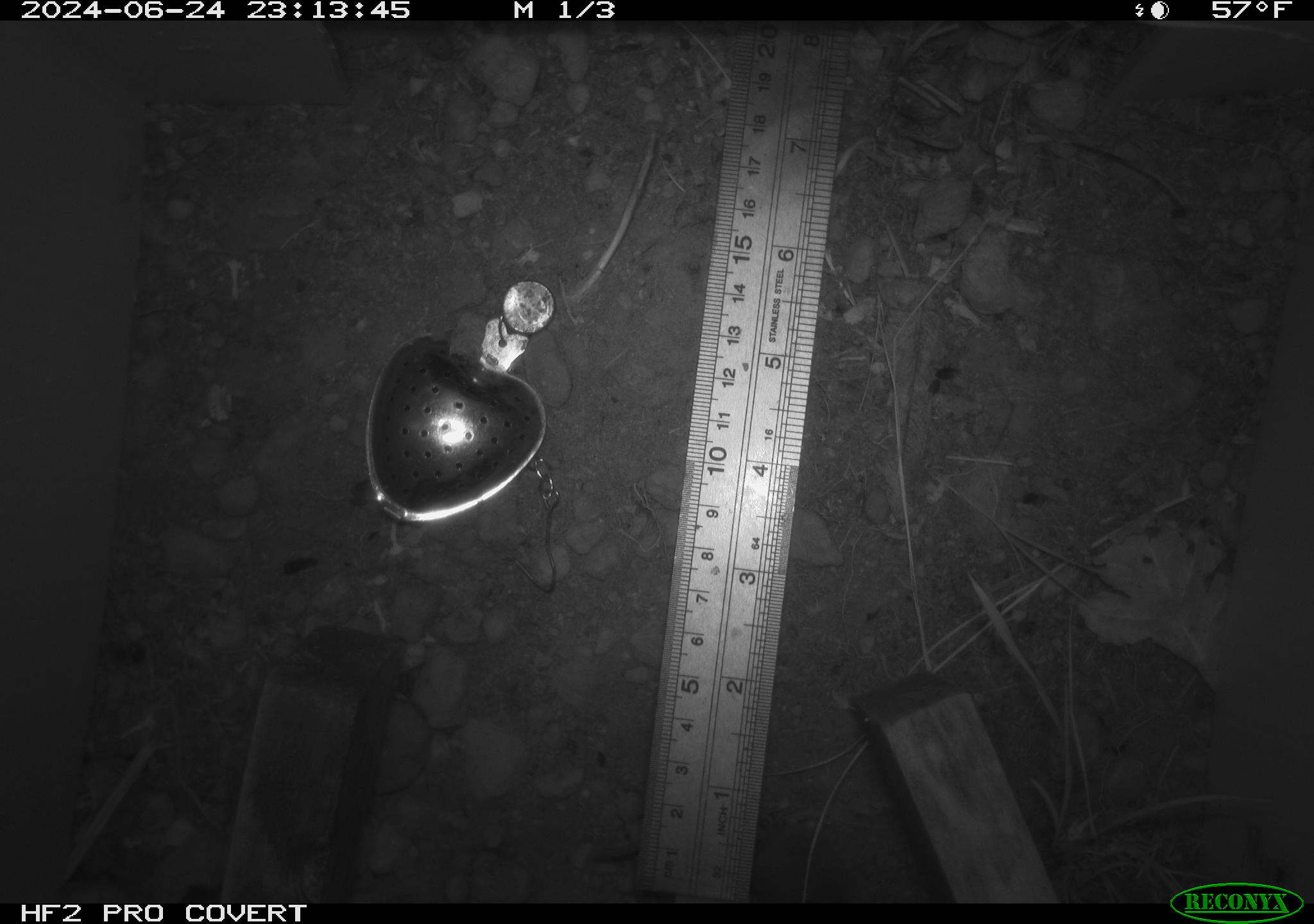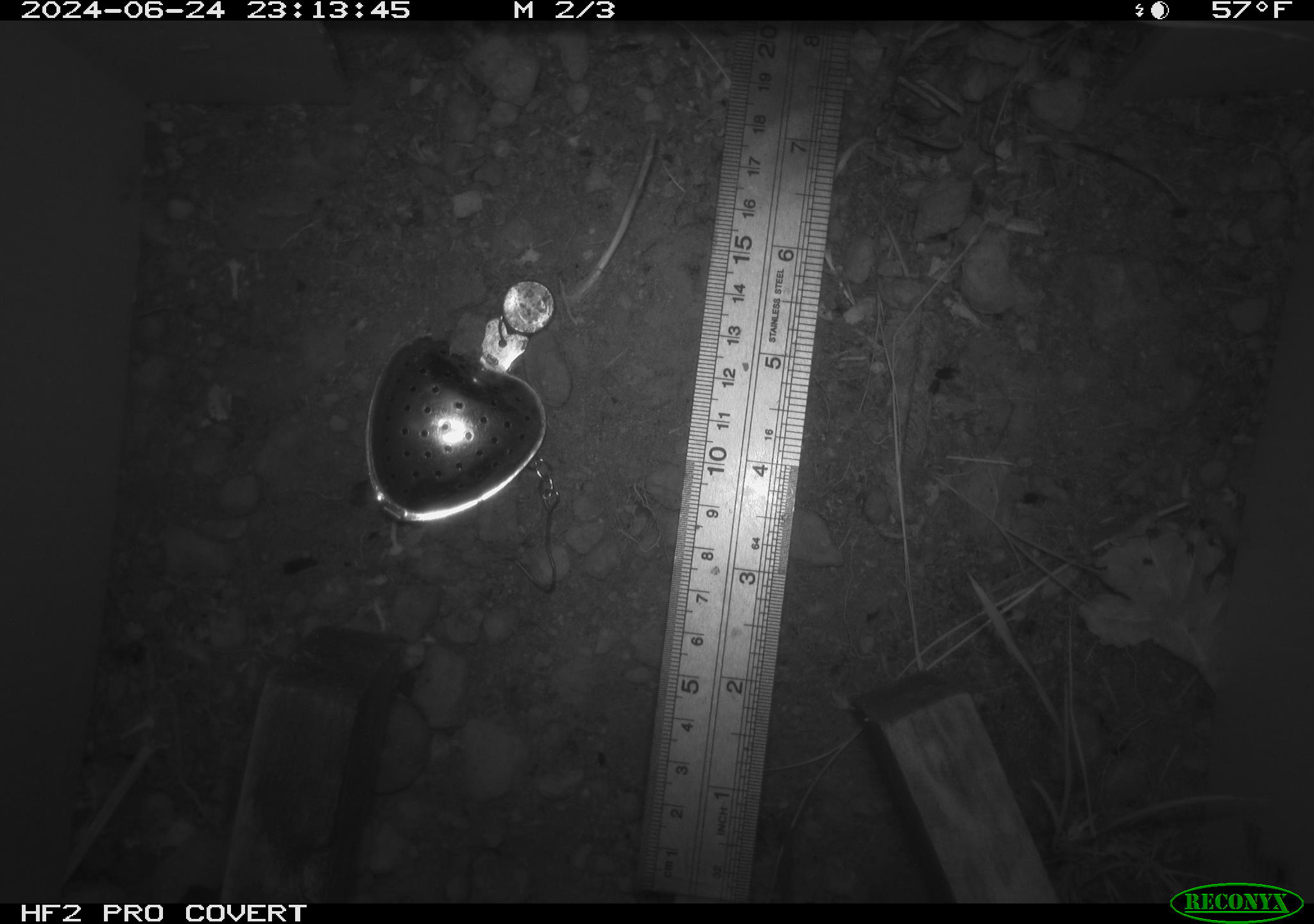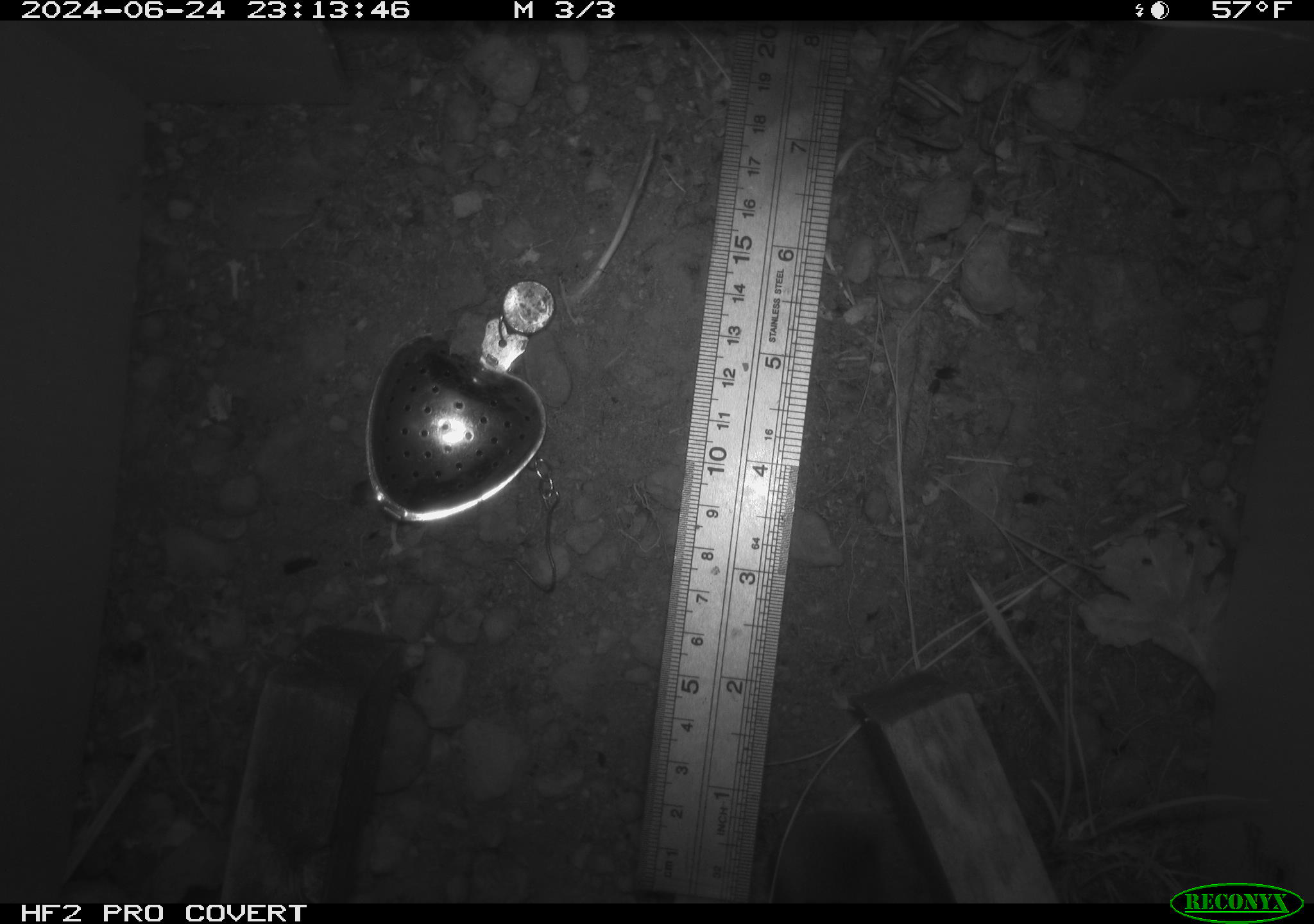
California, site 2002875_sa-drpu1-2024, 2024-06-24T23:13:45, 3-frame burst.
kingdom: Animalia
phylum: Chordata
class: Mammalia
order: Eulipotyphla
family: Soricidae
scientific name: Soricidae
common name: shrews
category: soricidae family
Soricidae family (shrews) (Soricidae).